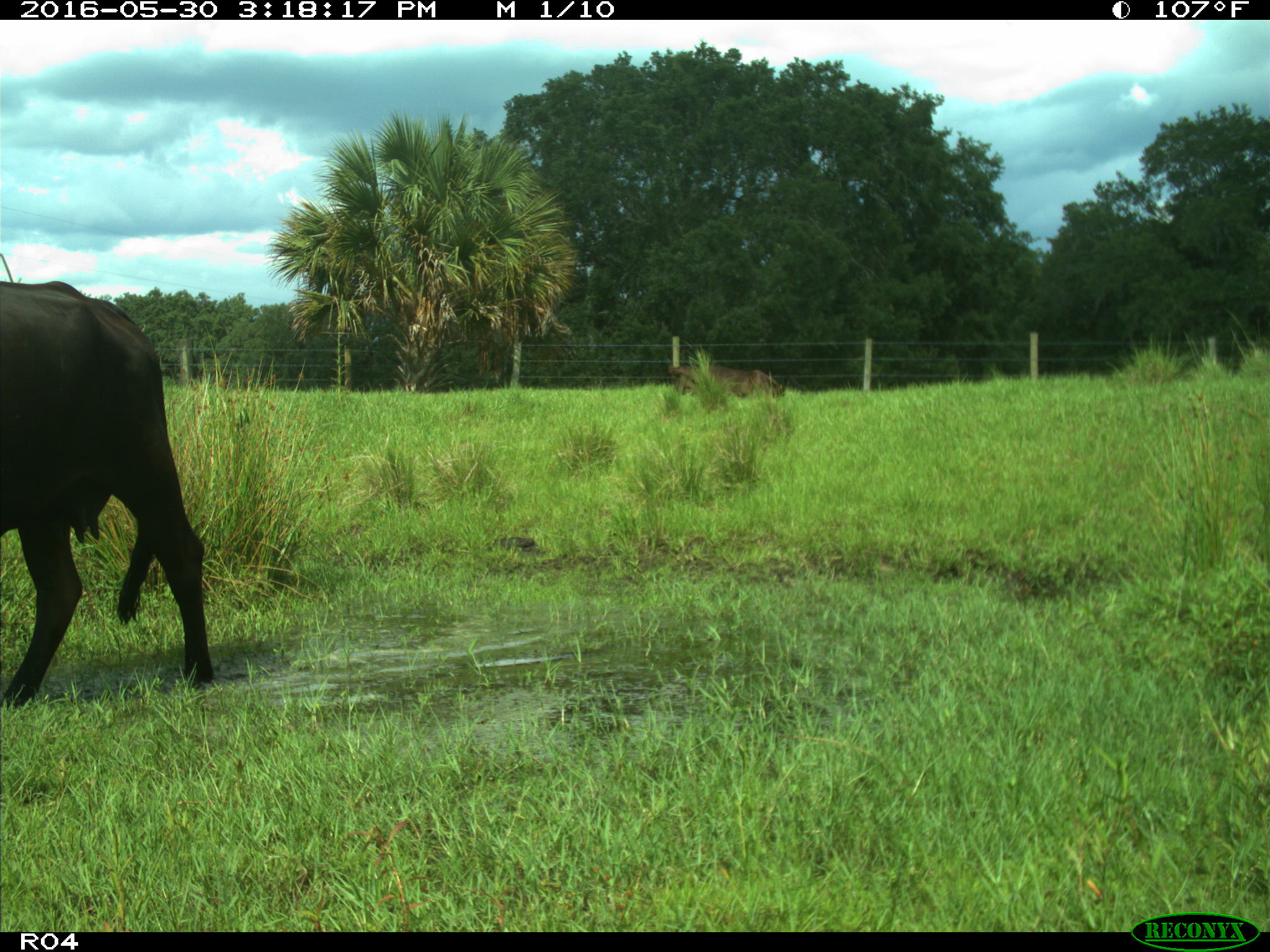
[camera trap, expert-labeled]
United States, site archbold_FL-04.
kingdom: Animalia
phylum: Chordata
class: Mammalia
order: Artiodactyla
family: Bovidae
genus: Bos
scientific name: Bos taurus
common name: domestic cow